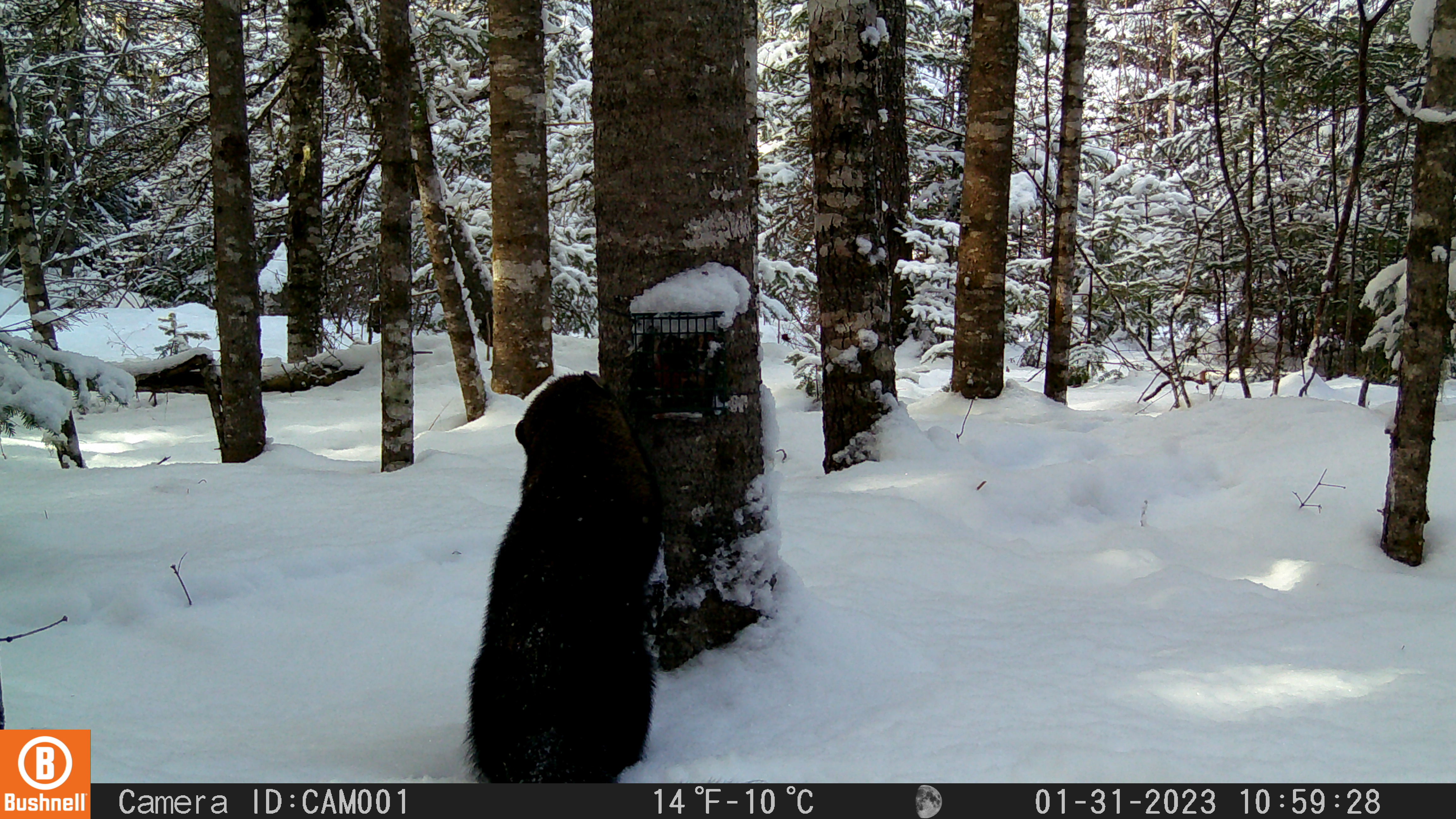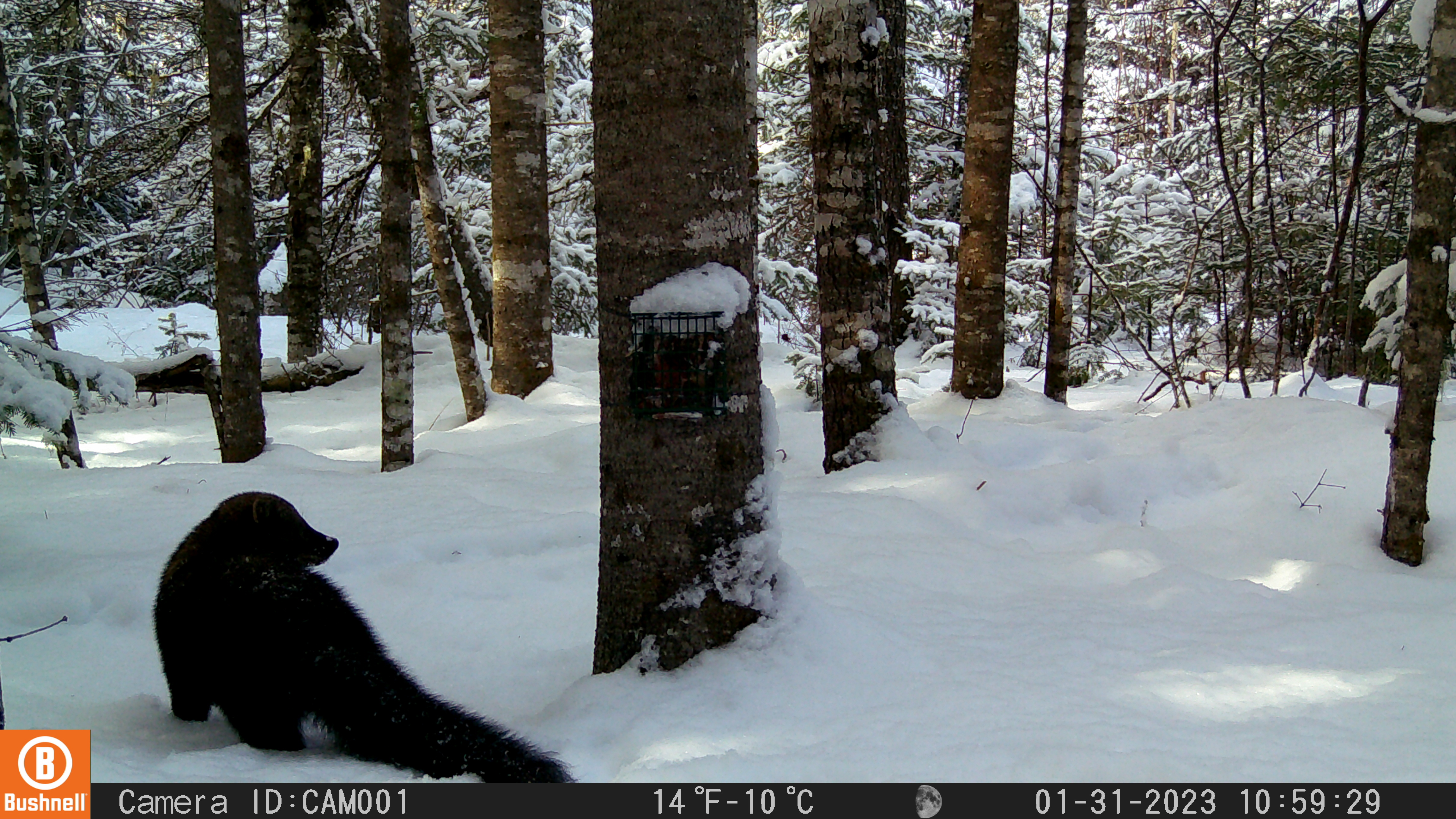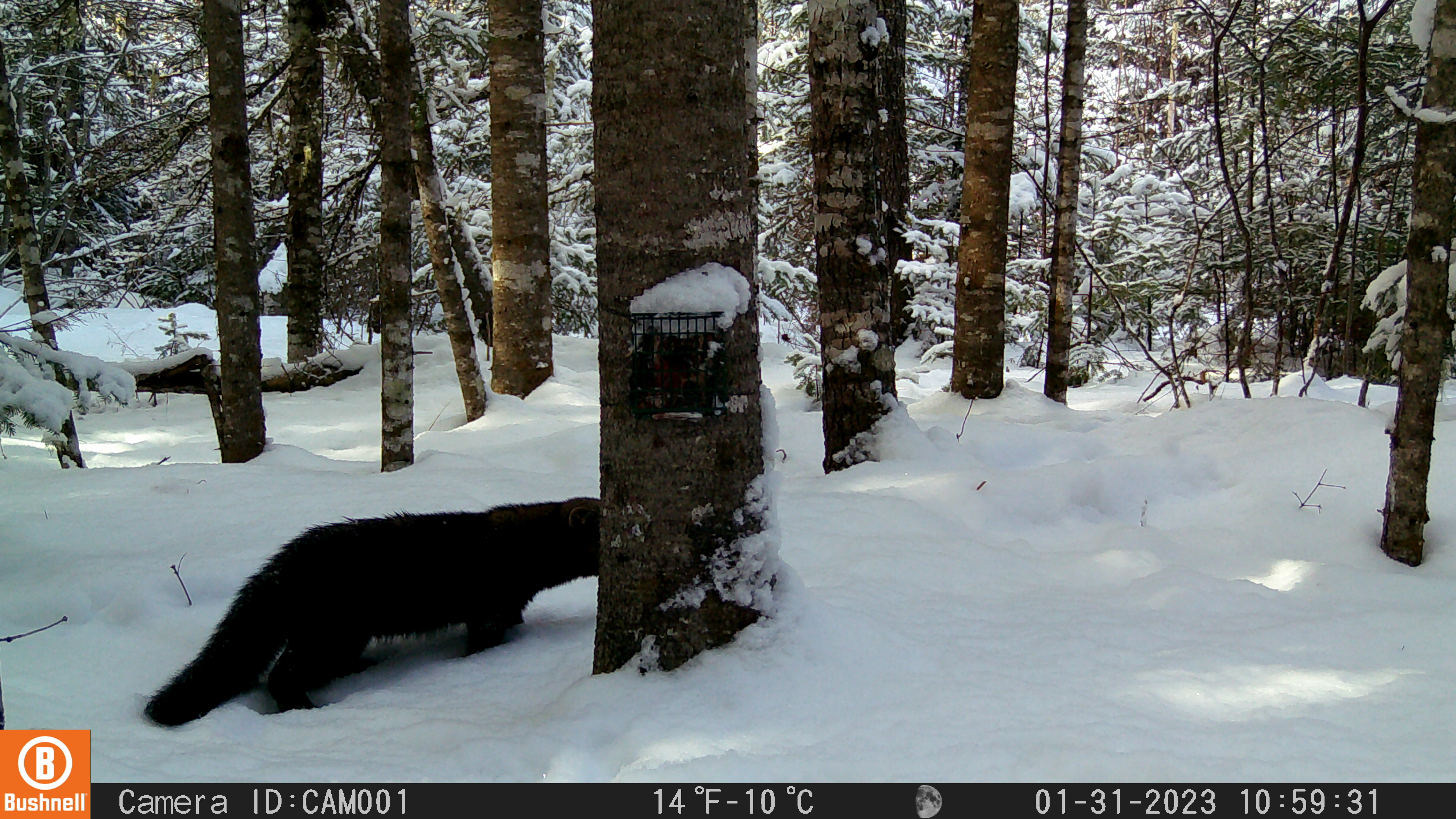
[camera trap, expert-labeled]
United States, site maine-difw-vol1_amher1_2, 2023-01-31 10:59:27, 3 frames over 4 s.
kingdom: Animalia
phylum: Chordata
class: Mammalia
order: Carnivora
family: Mustelidae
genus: Pekania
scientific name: Pekania pennanti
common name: fisher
Fisher (Pekania pennanti).